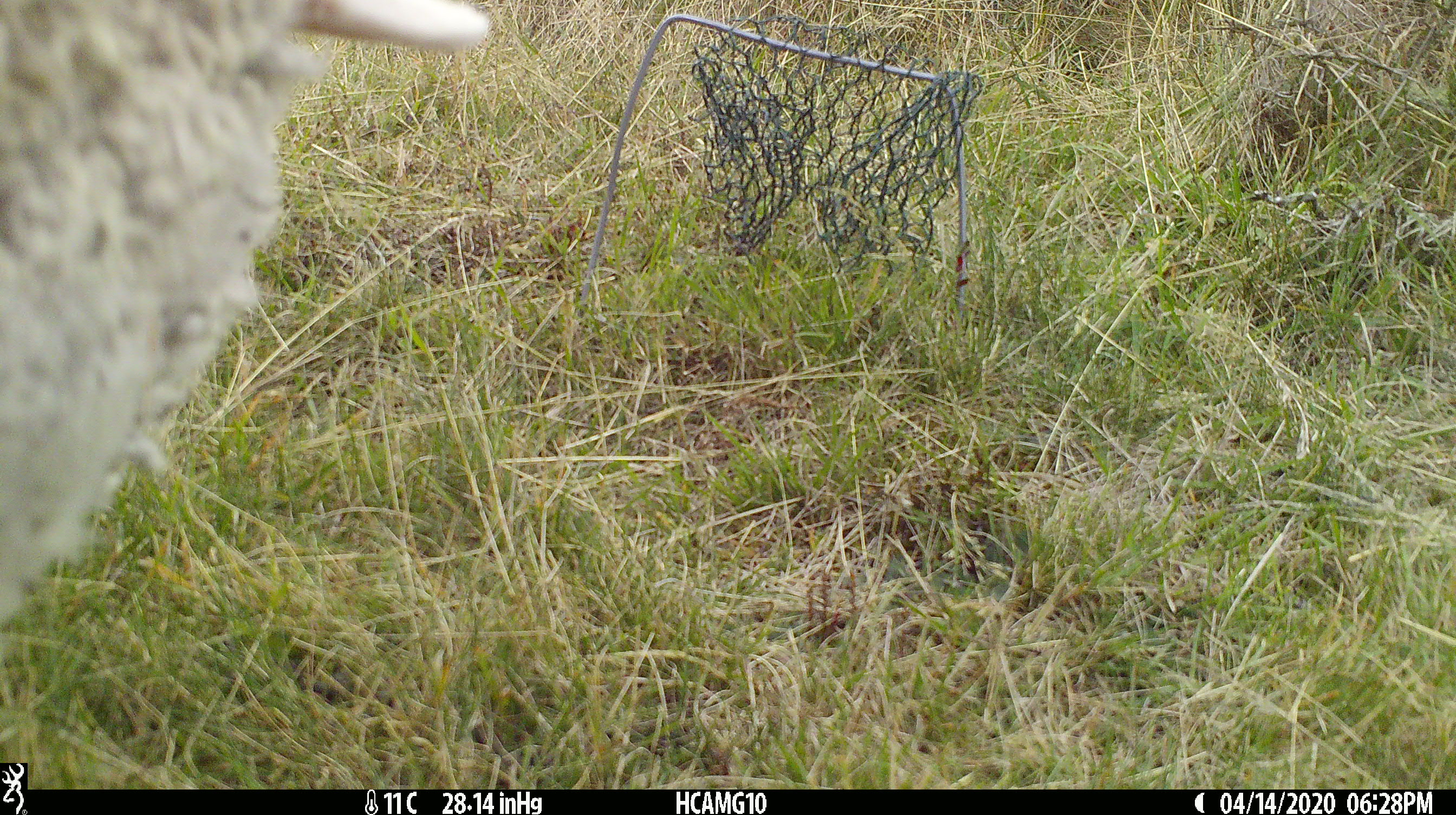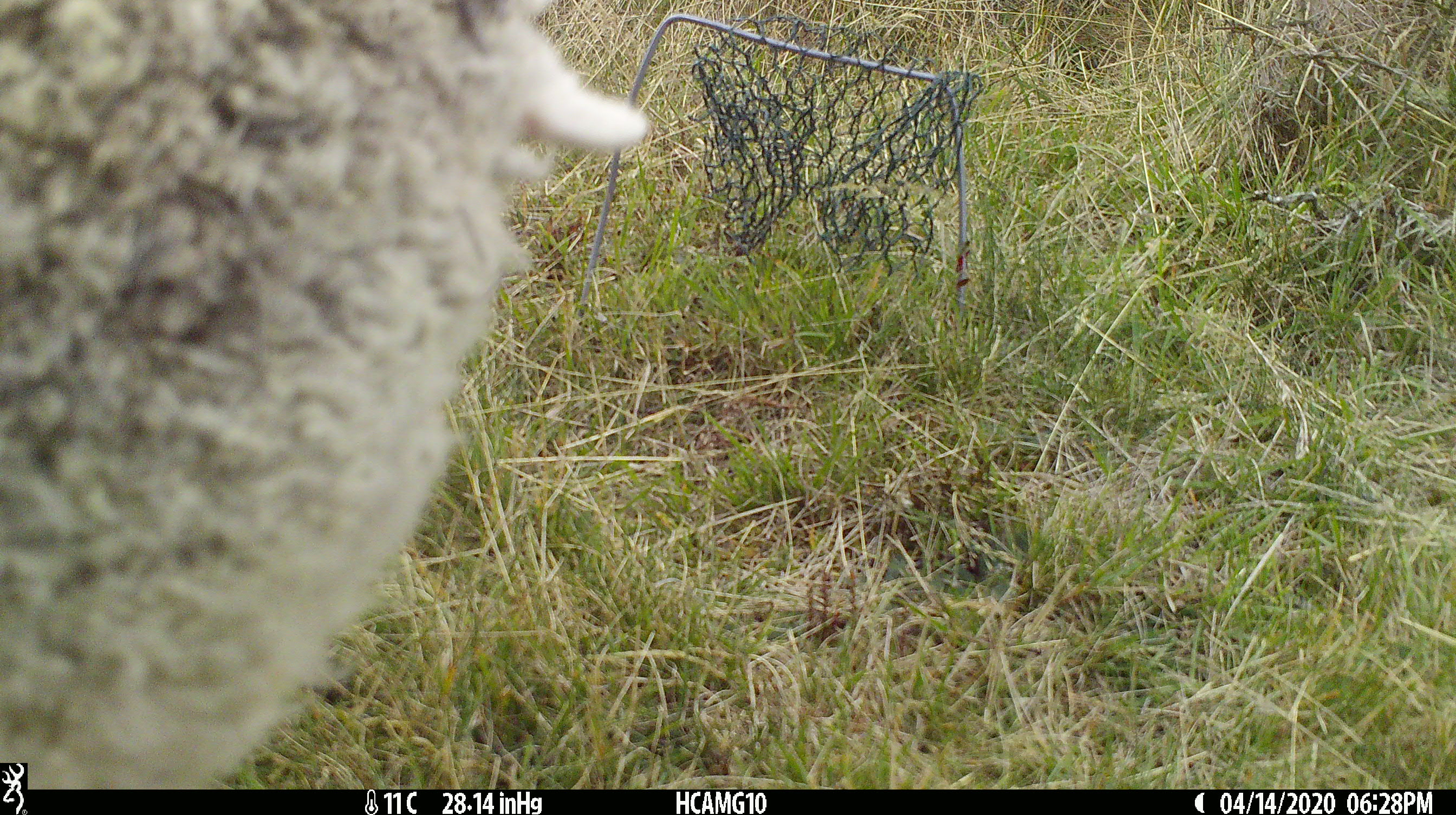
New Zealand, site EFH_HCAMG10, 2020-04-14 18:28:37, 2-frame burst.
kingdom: Animalia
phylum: Chordata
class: Mammalia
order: Artiodactyla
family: Bovidae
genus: Ovis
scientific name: Ovis aries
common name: domestic sheep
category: sheep